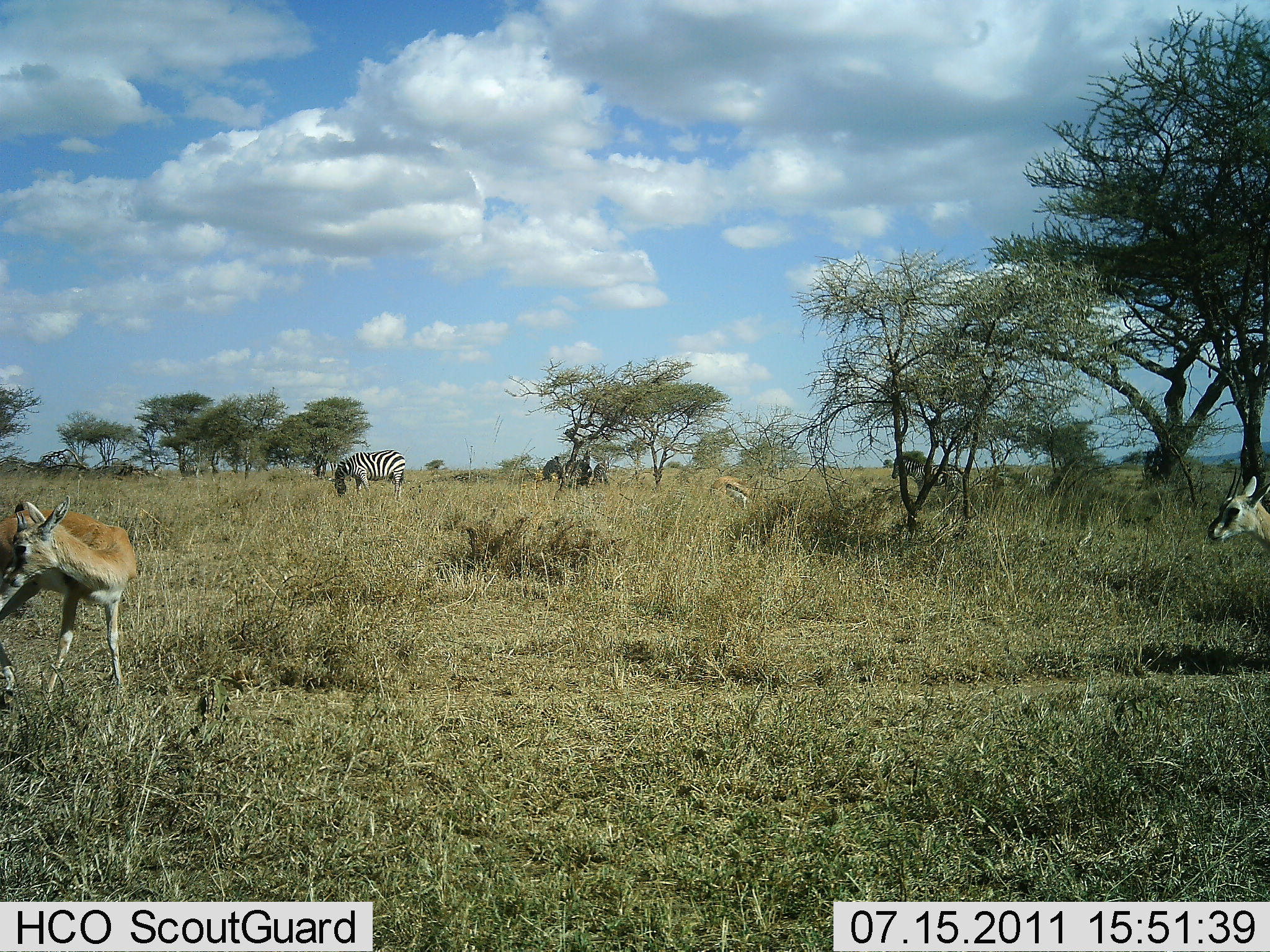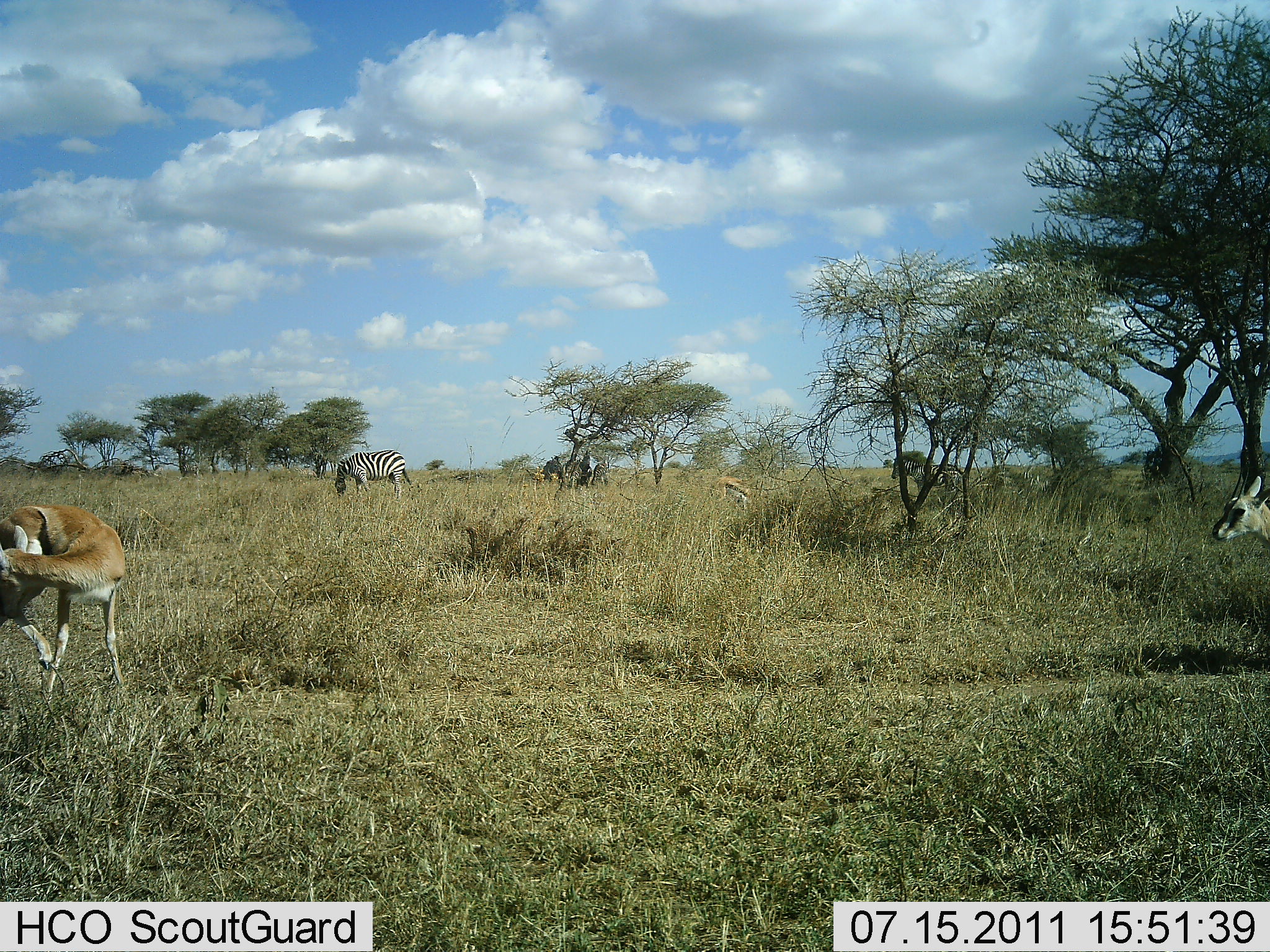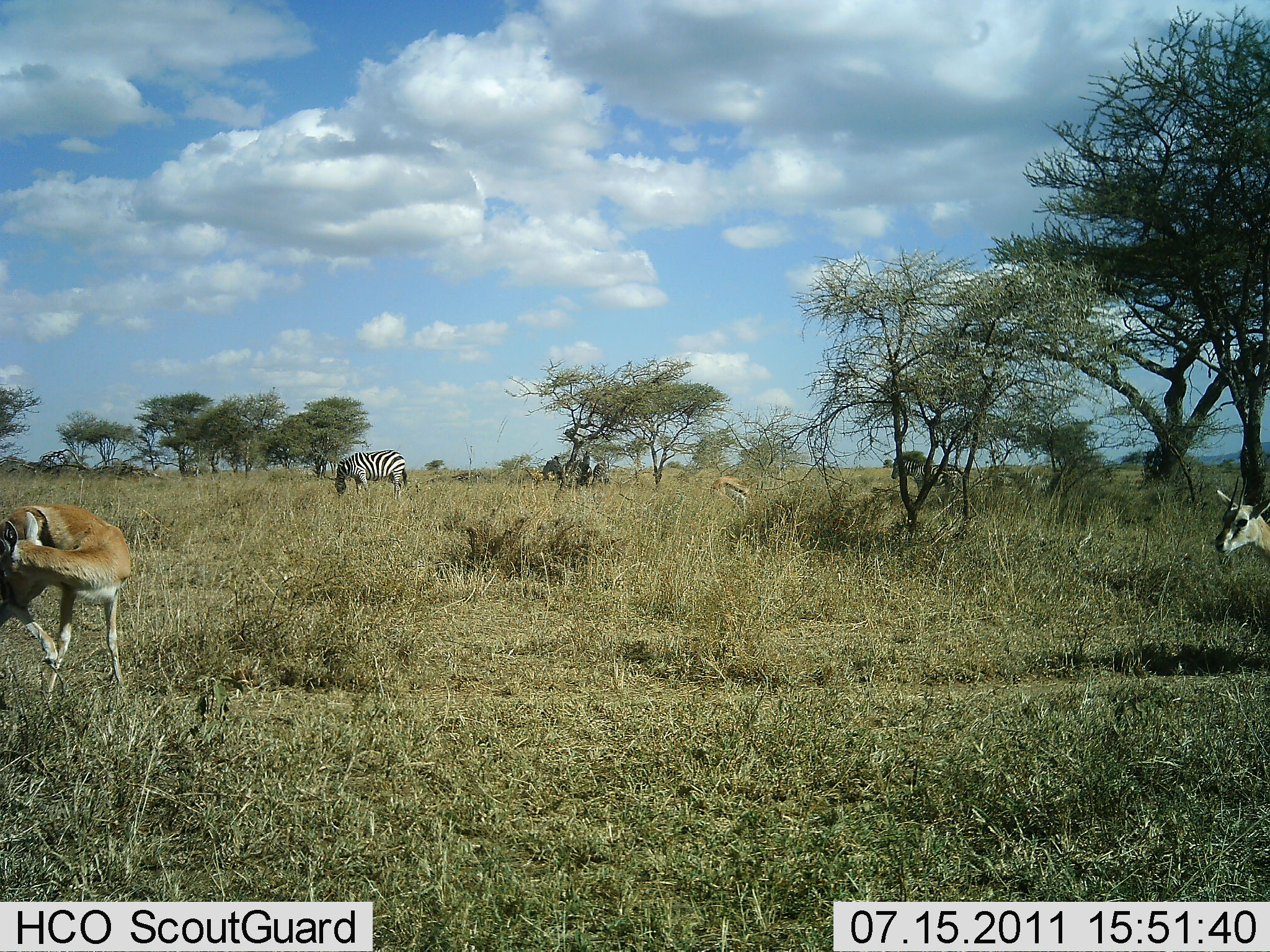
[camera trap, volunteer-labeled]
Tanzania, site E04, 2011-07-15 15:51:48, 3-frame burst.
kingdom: Animalia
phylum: Chordata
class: Mammalia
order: Artiodactyla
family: Bovidae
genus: Eudorcas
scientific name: Eudorcas thomsonii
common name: thomson's gazelle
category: gazellethomsons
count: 3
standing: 92%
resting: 0%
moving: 33%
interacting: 8%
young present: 0%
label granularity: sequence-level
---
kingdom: Animalia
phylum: Chordata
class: Mammalia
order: Perissodactyla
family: Equidae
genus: Equus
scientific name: Equus quagga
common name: plains zebra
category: zebra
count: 2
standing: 42%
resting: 0%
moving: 0%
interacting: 0%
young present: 0%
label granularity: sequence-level